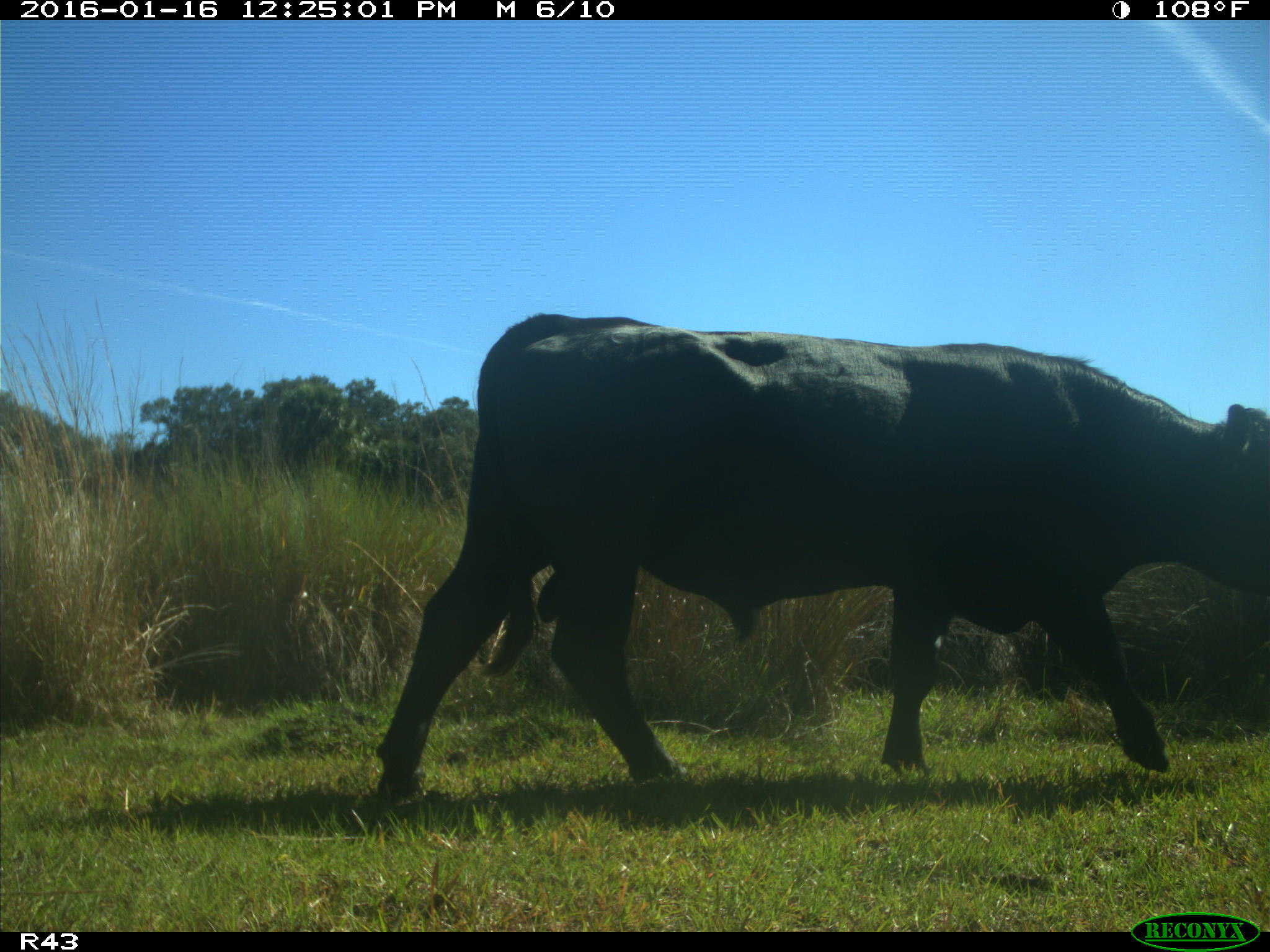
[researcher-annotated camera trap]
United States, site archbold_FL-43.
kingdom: Animalia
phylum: Chordata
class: Mammalia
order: Artiodactyla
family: Bovidae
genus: Bos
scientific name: Bos taurus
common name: domestic cow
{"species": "Bos taurus (domestic cow)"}